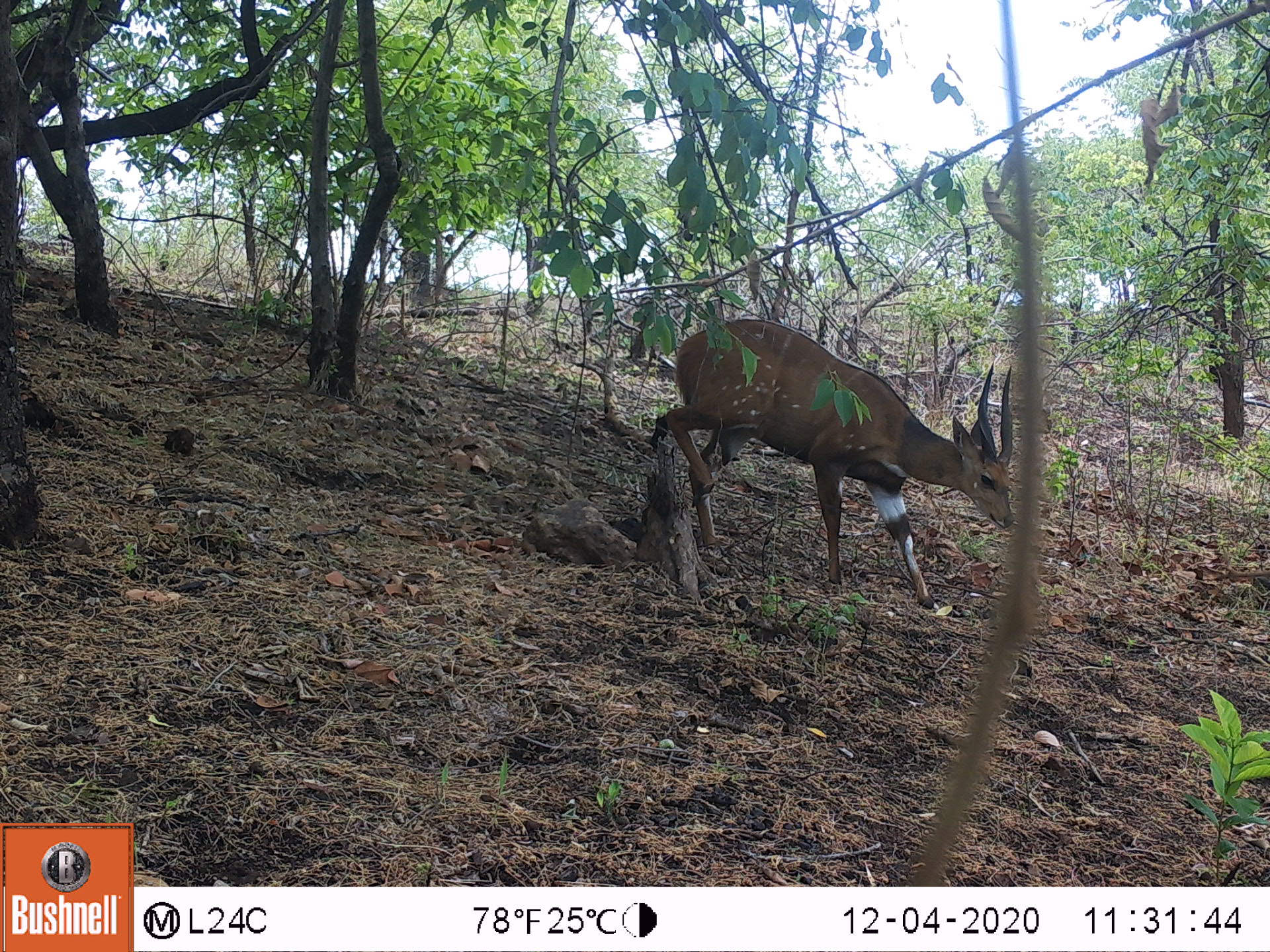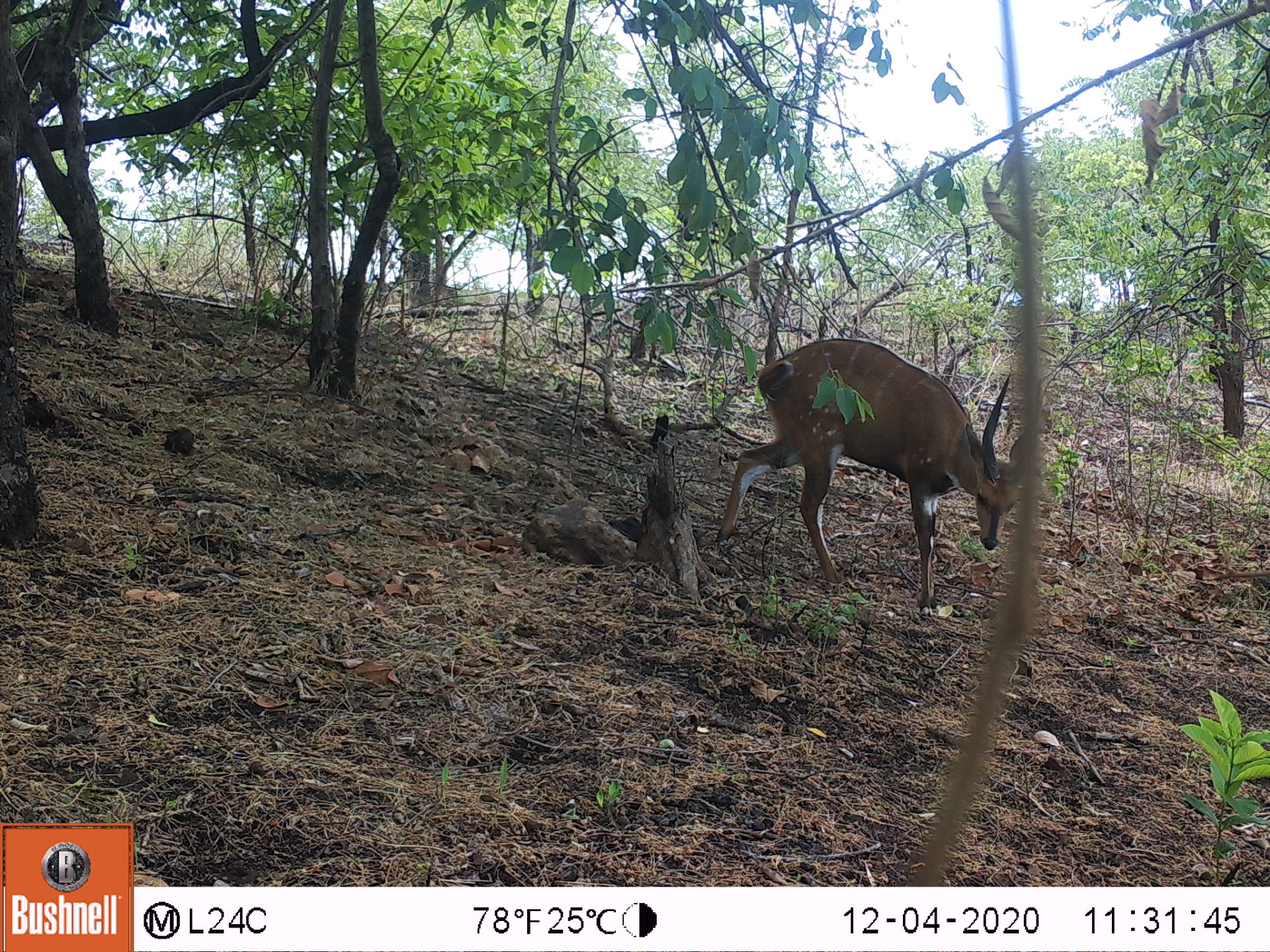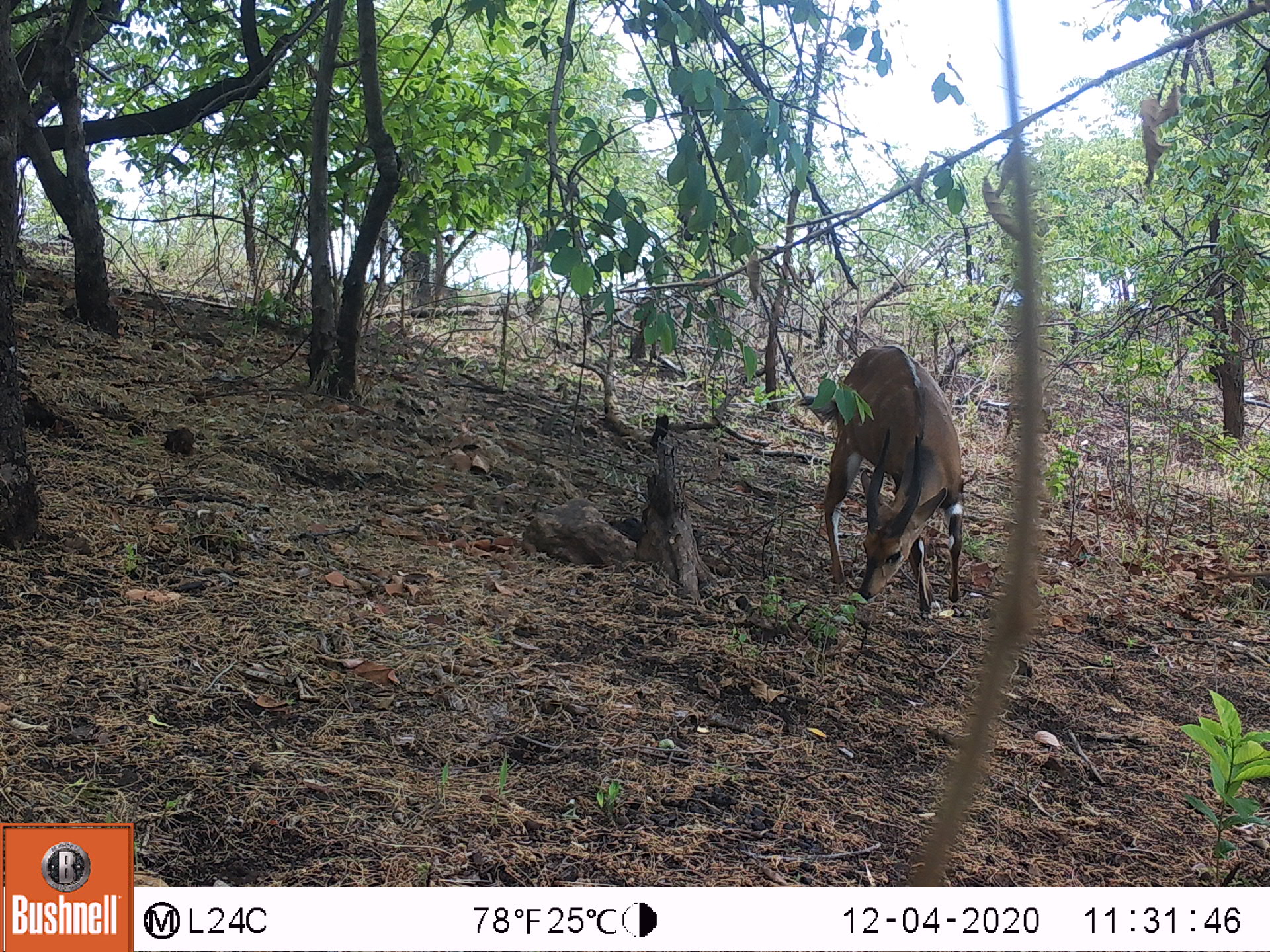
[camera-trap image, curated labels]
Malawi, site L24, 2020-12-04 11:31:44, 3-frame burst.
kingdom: Animalia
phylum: Chordata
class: Mammalia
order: Artiodactyla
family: Bovidae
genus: Tragelaphus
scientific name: Tragelaphus sylvaticus sylvaticus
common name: cape bushbuck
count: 1